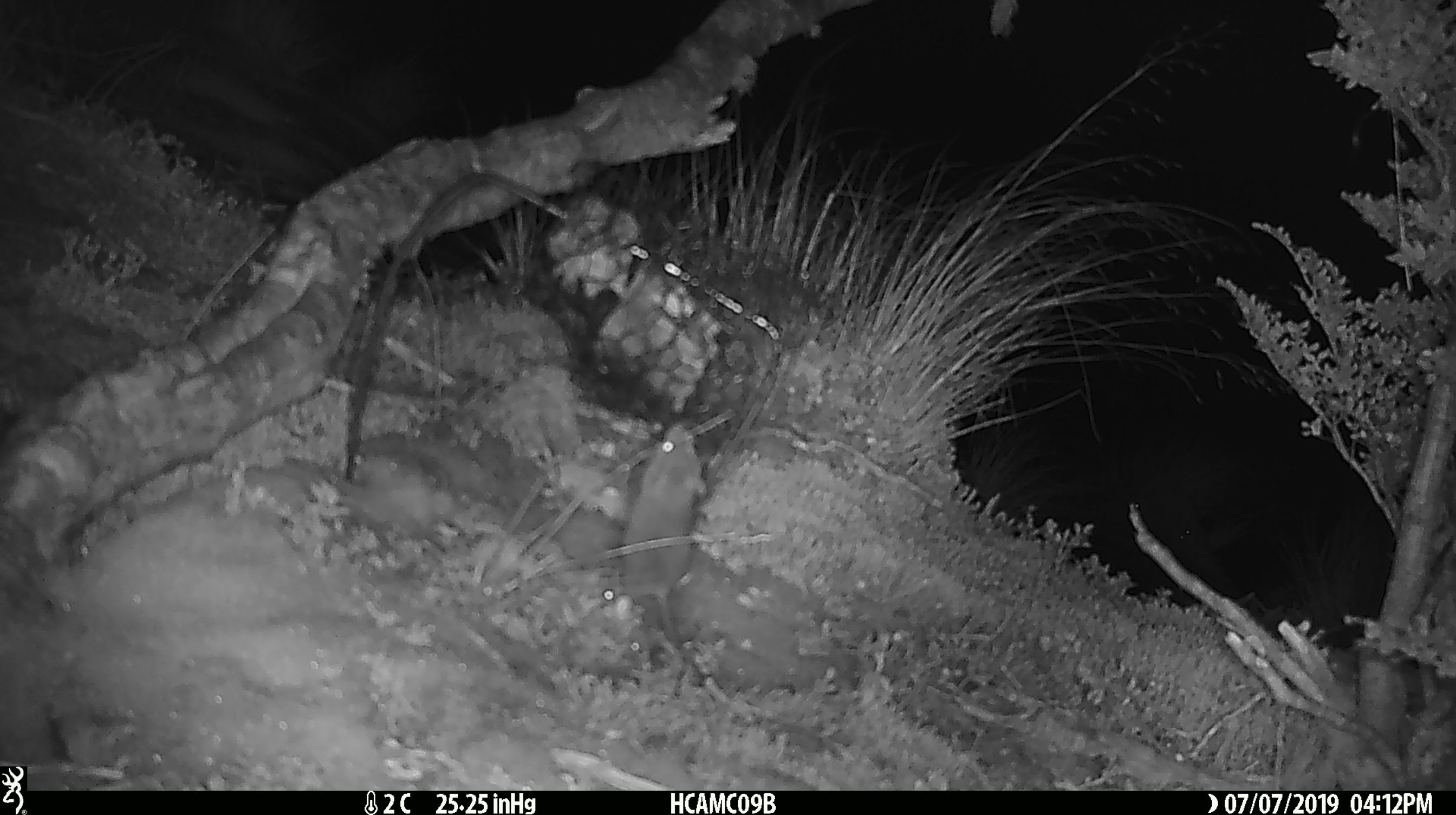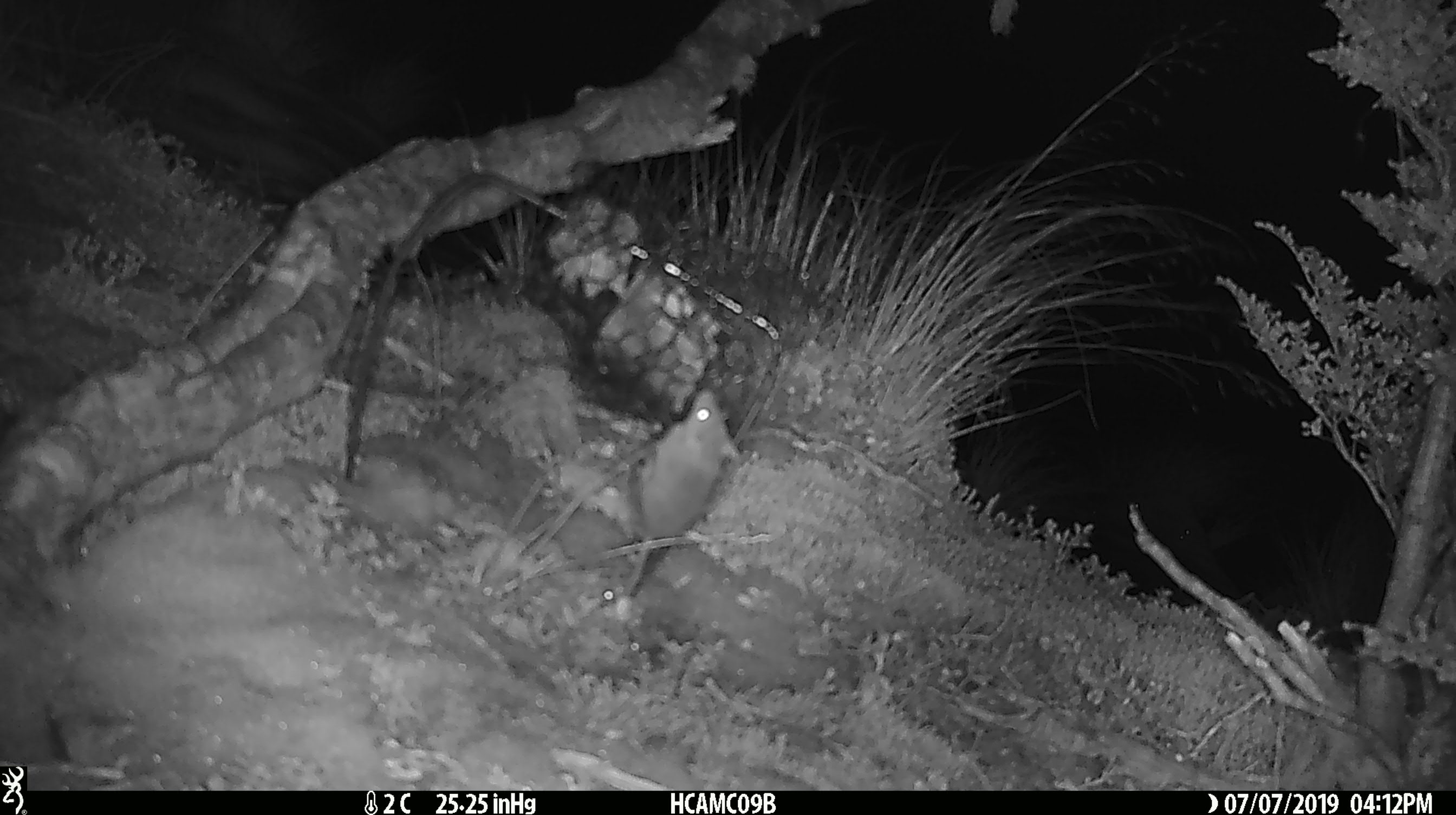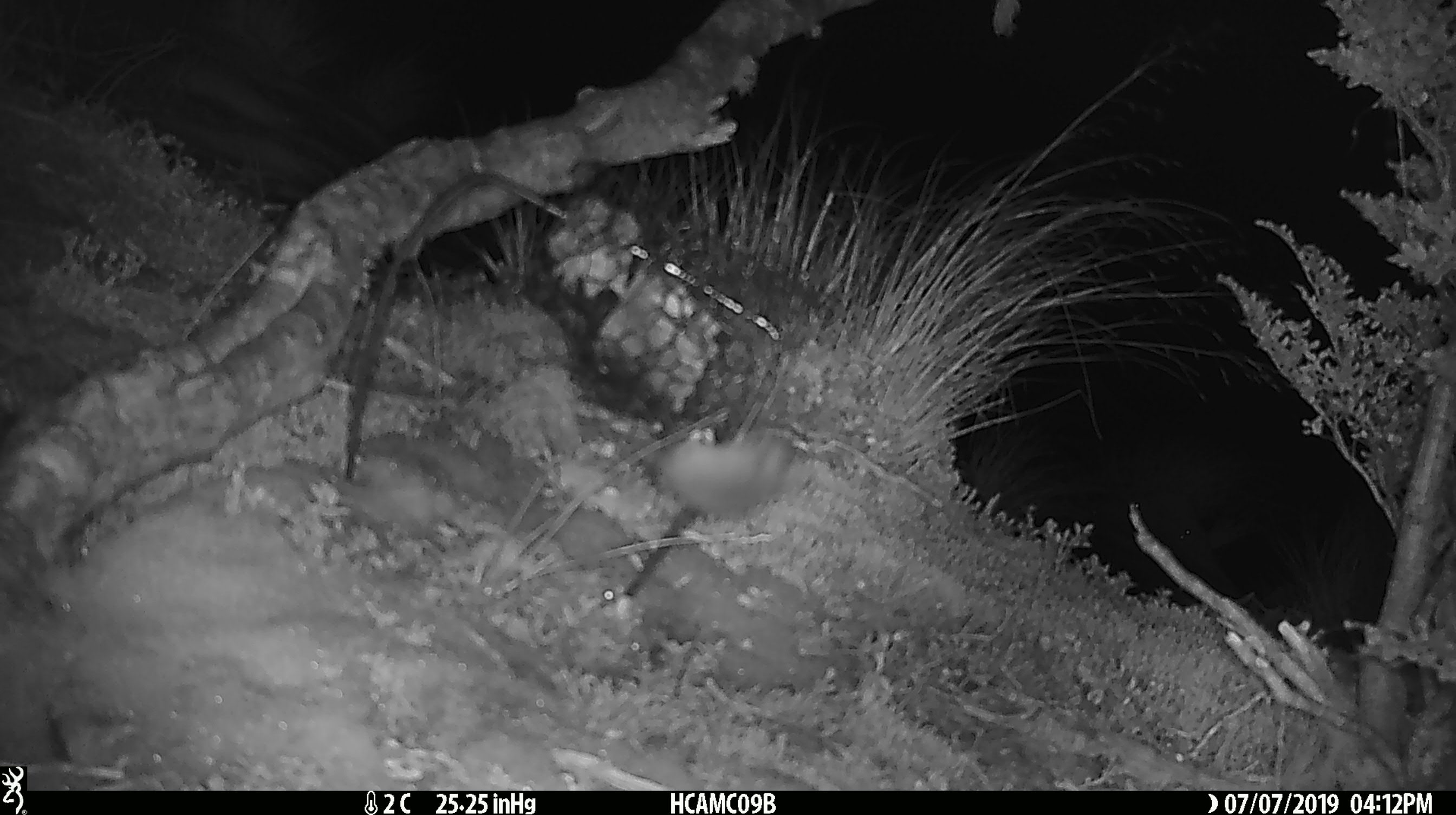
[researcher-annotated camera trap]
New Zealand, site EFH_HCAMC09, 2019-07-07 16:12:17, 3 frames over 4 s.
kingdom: Animalia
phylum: Chordata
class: Mammalia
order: Rodentia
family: Muridae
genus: Mus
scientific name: Mus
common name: mouse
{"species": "mouse (Mus)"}